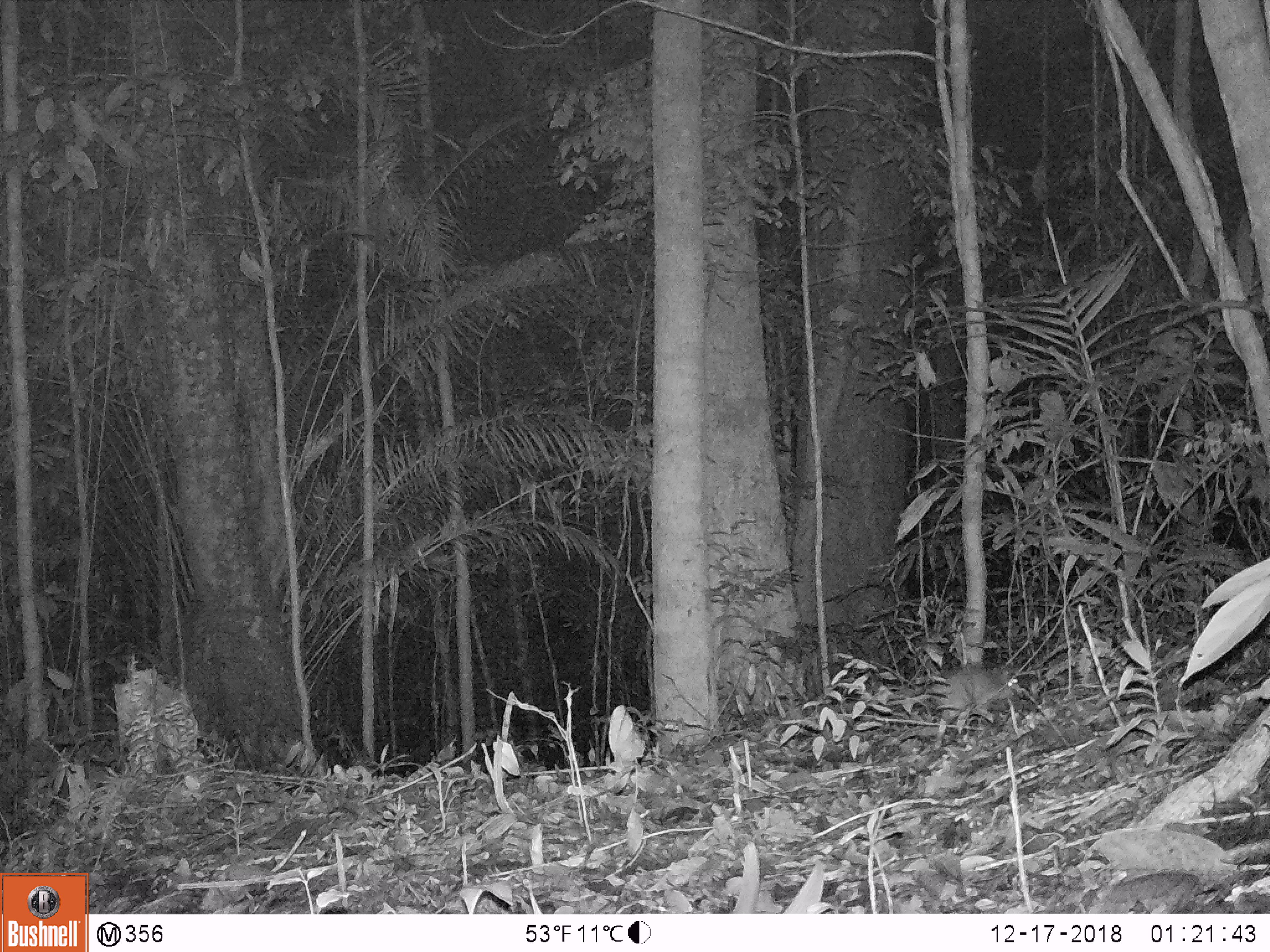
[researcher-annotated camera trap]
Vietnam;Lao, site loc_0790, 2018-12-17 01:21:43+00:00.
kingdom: Animalia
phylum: Chordata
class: Mammalia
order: Rodentia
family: Muridae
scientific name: Muridae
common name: old-world mice and rats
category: unidentified murid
Unidentified murid (old-world mice and rats) (Muridae). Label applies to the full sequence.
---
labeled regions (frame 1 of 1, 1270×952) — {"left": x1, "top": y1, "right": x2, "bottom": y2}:
unidentified murid: {"left": 941, "top": 662, "right": 1022, "bottom": 724}